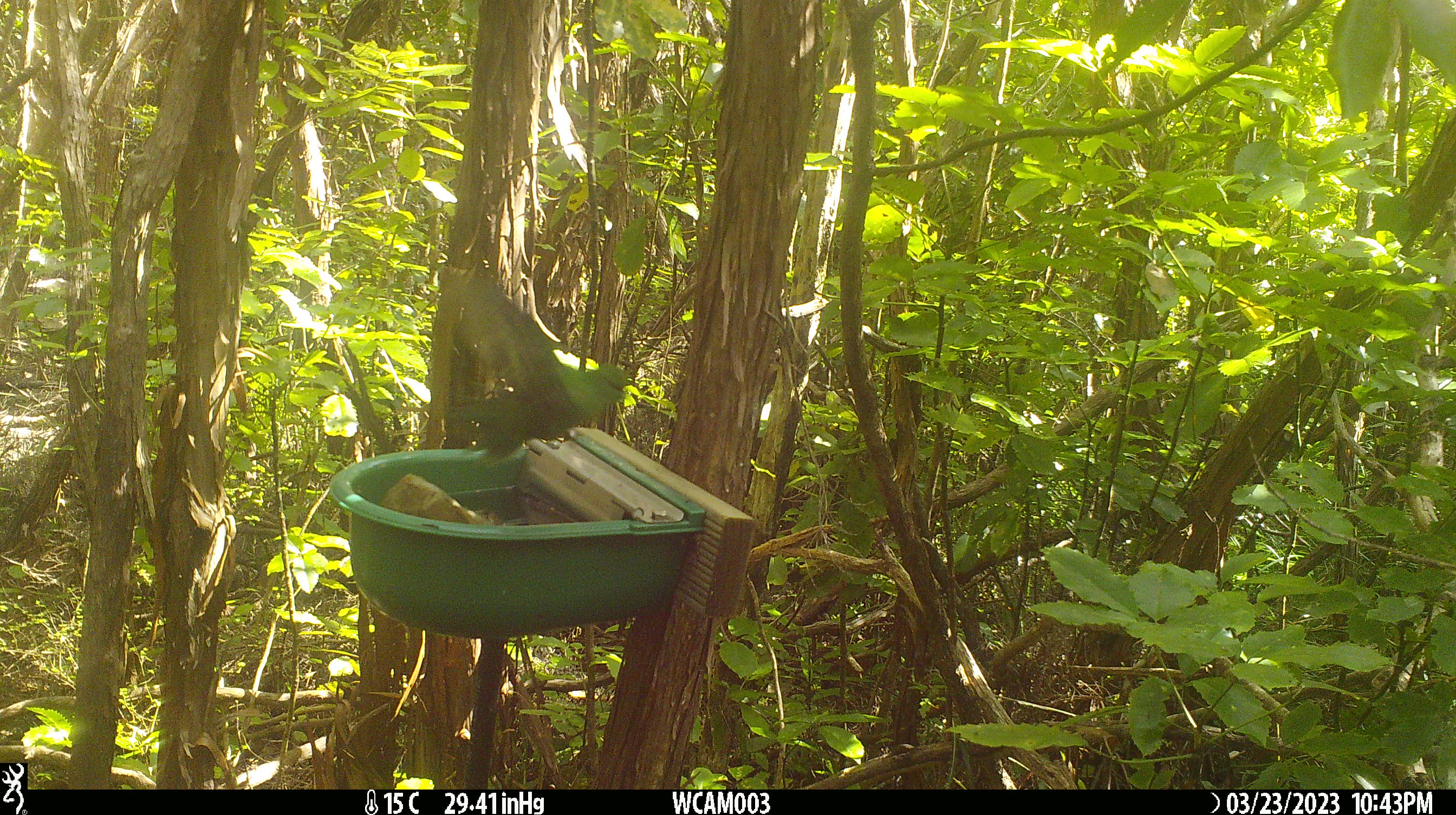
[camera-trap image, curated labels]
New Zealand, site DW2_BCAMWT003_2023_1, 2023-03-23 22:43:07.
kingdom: Animalia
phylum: Chordata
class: Aves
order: Psittaciformes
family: Psittaculidae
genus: Cyanoramphus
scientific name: Cyanoramphus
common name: parakeet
Parakeet (Cyanoramphus).